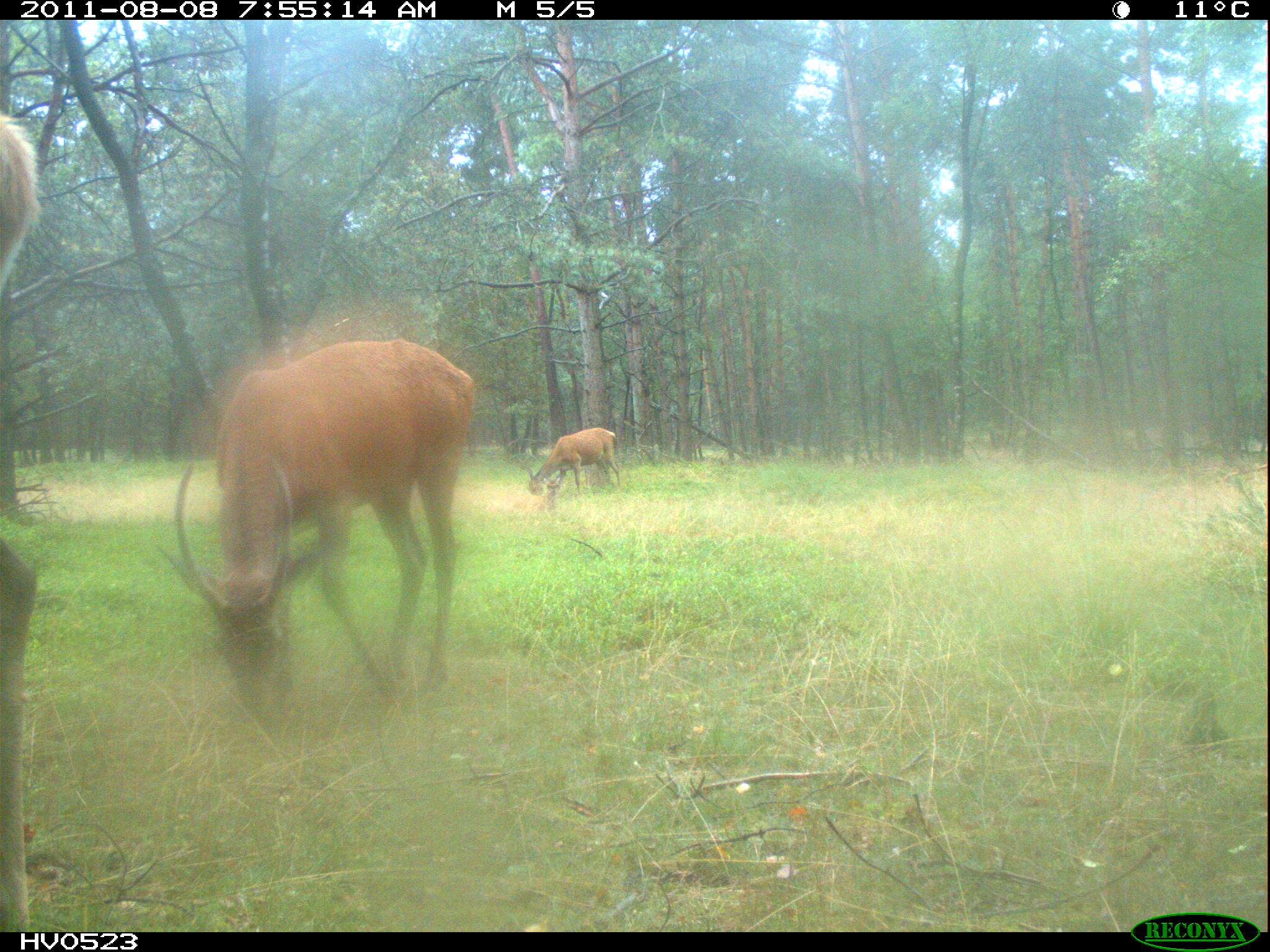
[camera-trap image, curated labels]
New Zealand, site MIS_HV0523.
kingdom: Animalia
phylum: Chordata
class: Mammalia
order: Artiodactyla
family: Cervidae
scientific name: Cervidae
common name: deer